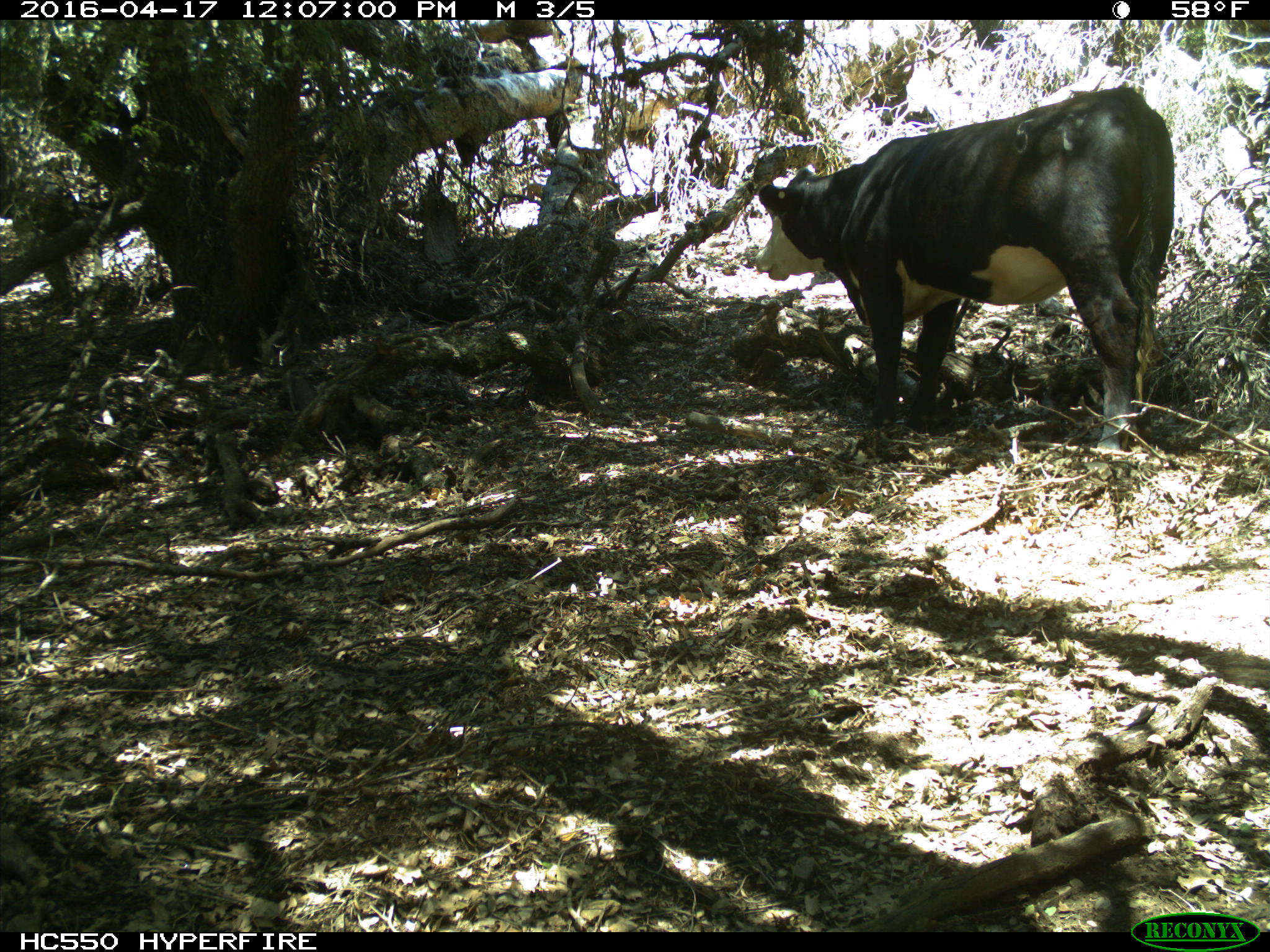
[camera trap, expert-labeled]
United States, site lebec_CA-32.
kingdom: Animalia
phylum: Chordata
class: Mammalia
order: Artiodactyla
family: Bovidae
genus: Bos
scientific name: Bos taurus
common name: domestic cow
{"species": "Bos taurus (domestic cow)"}